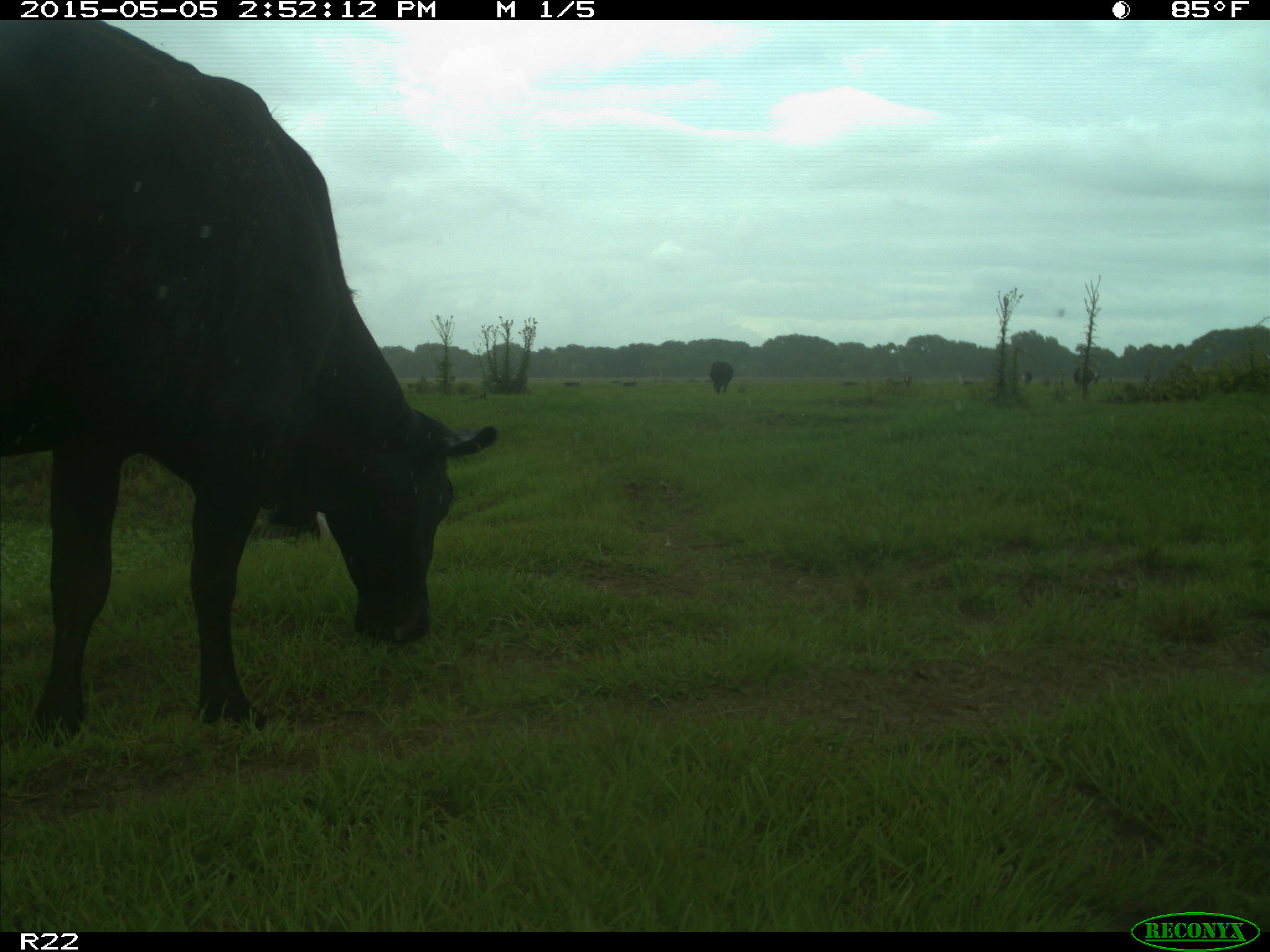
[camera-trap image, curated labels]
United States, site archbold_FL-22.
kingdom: Animalia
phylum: Chordata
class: Mammalia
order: Artiodactyla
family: Bovidae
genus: Bos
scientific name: Bos taurus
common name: domestic cow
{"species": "Bos taurus (domestic cow)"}